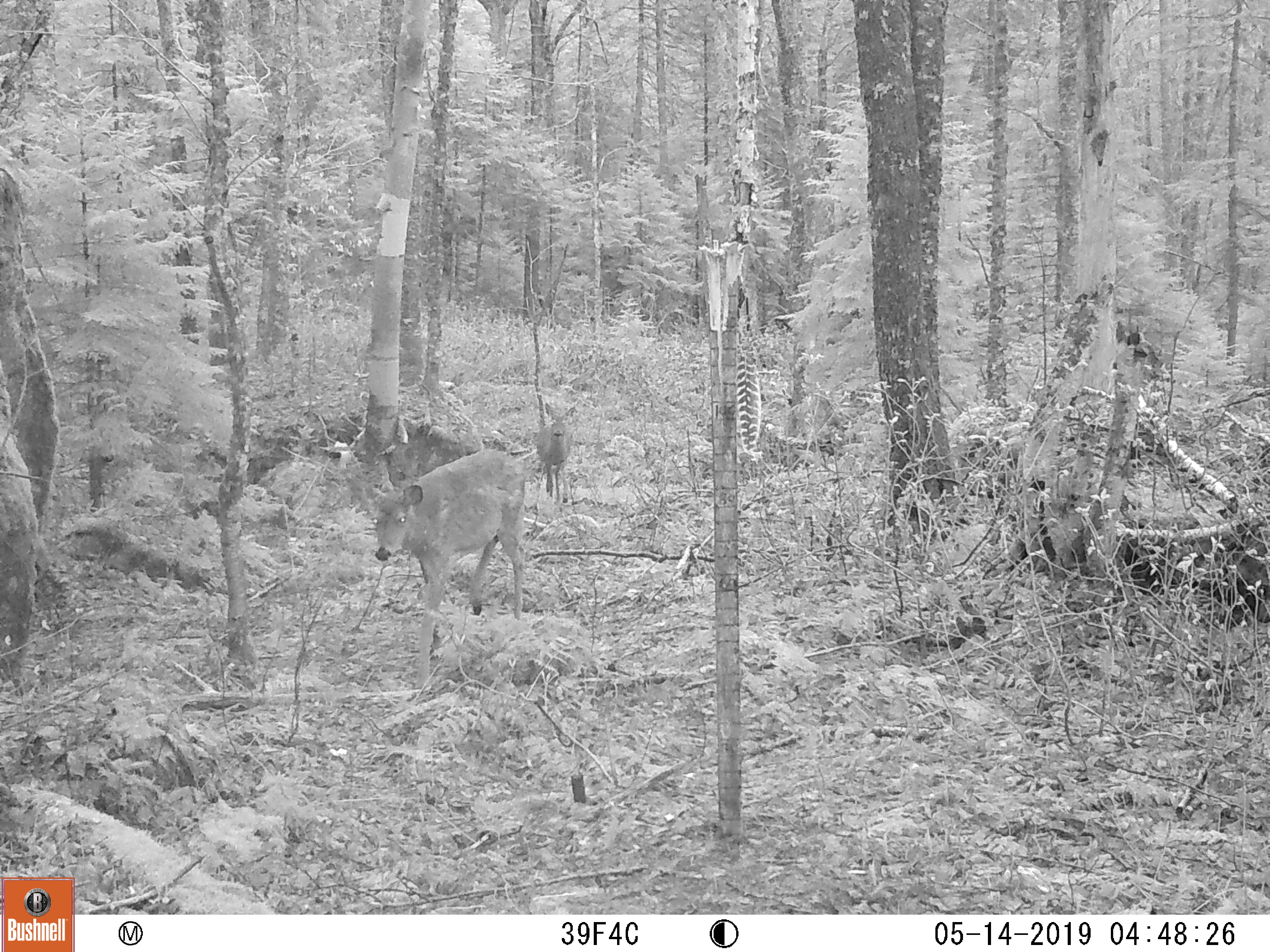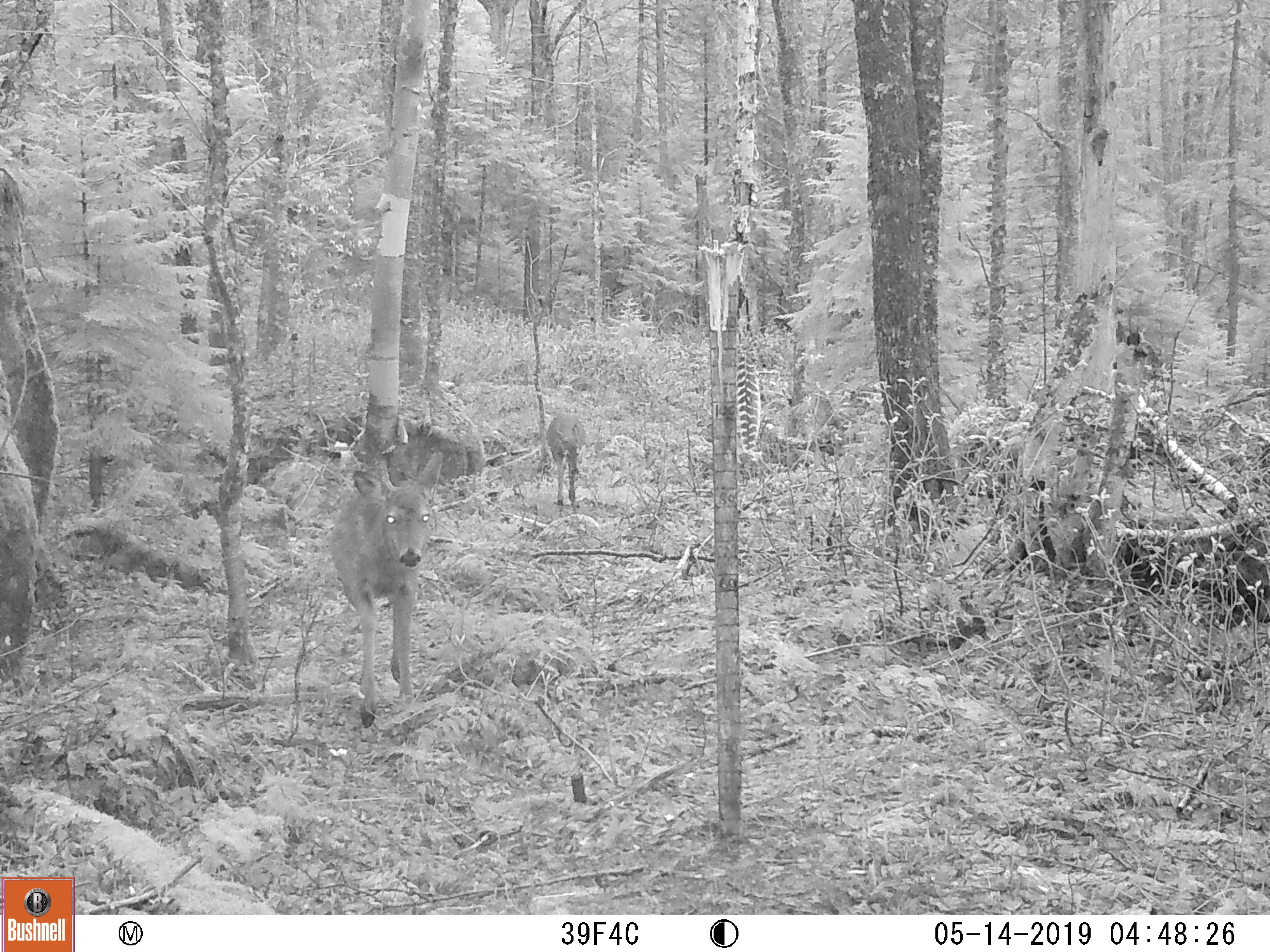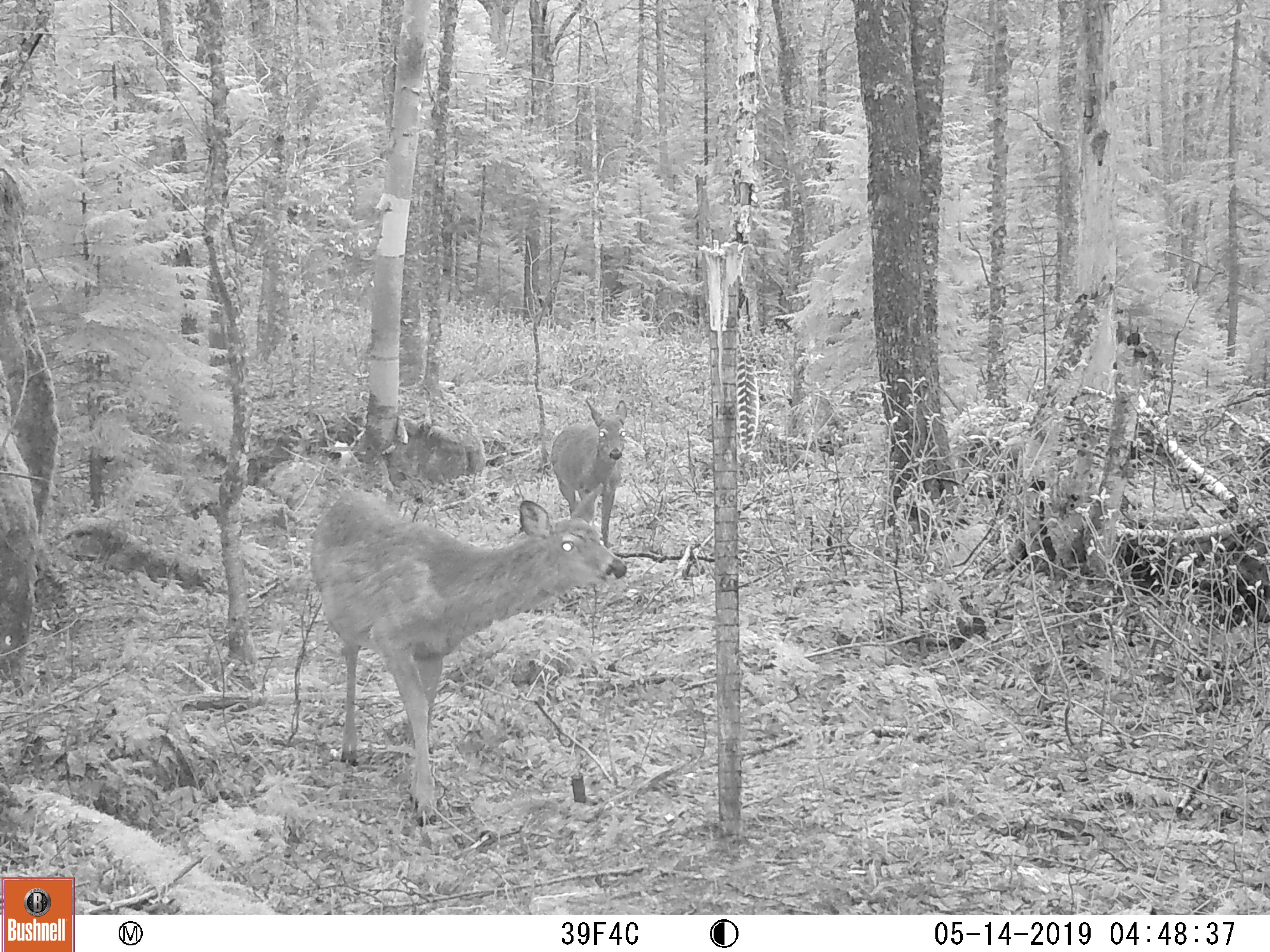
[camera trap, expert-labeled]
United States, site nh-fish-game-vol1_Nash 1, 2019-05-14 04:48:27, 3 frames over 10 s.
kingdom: Animalia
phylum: Chordata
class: Mammalia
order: Artiodactyla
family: Cervidae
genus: Odocoileus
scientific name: Odocoileus virginianus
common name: white-tailed deer